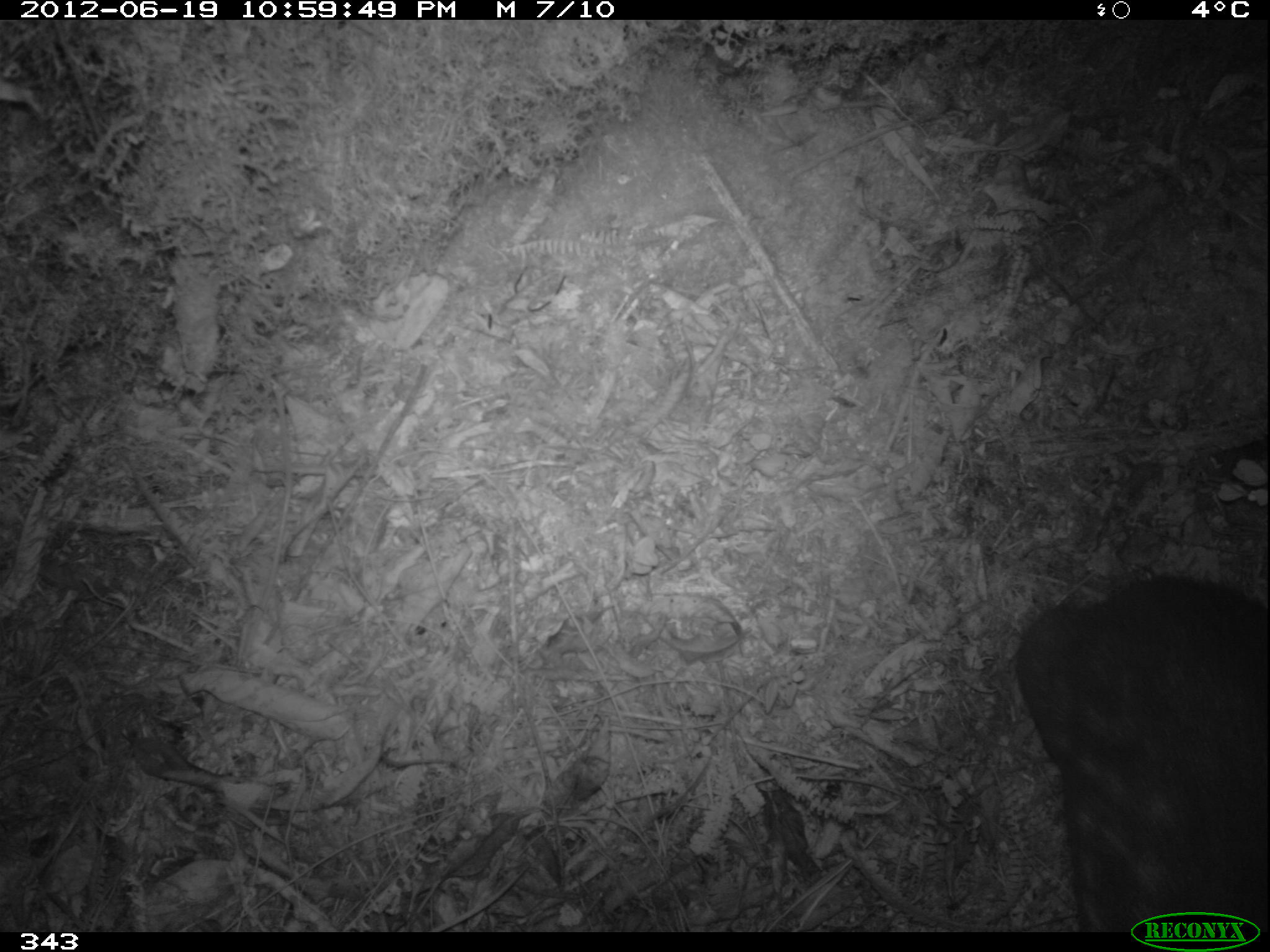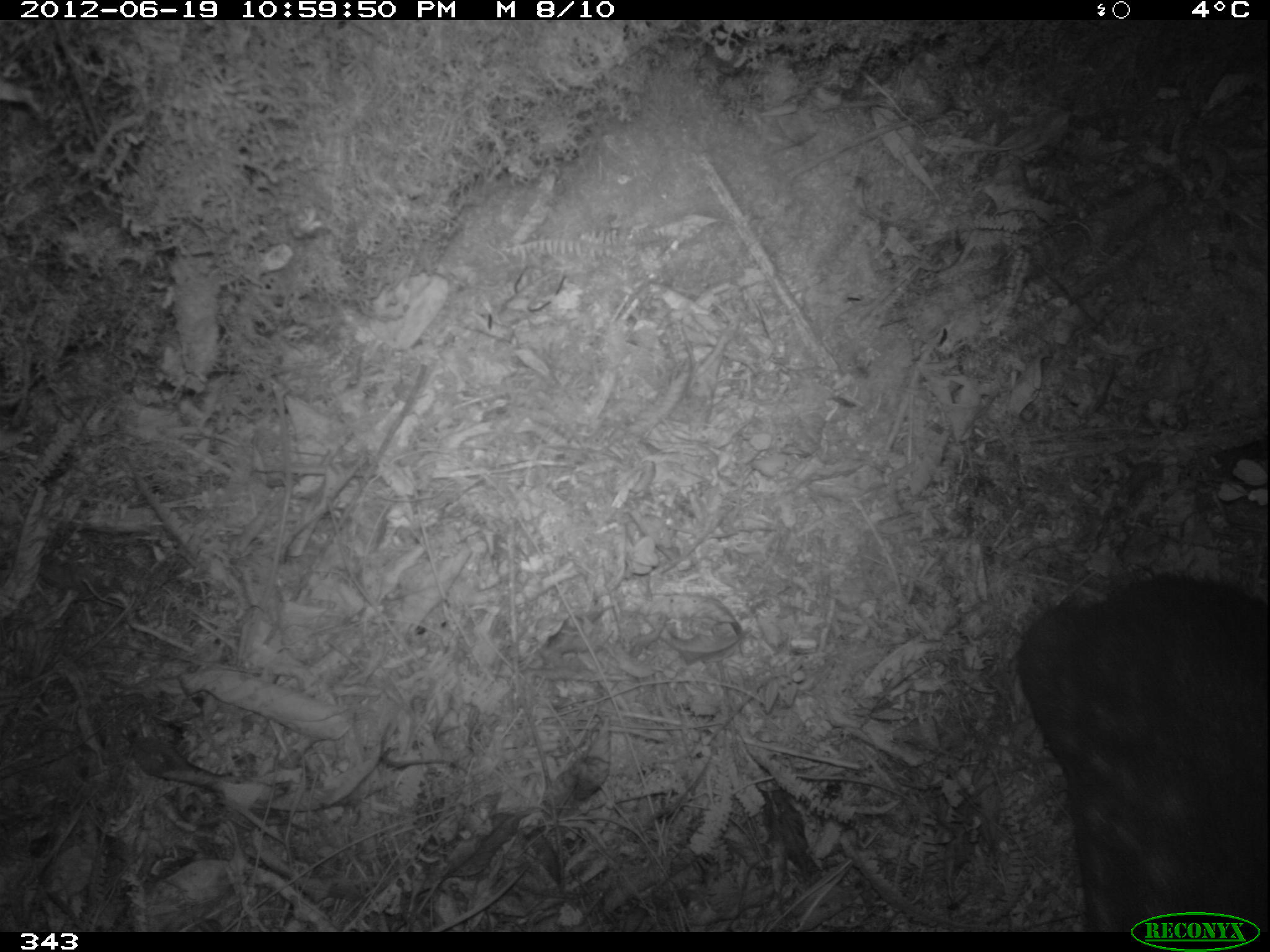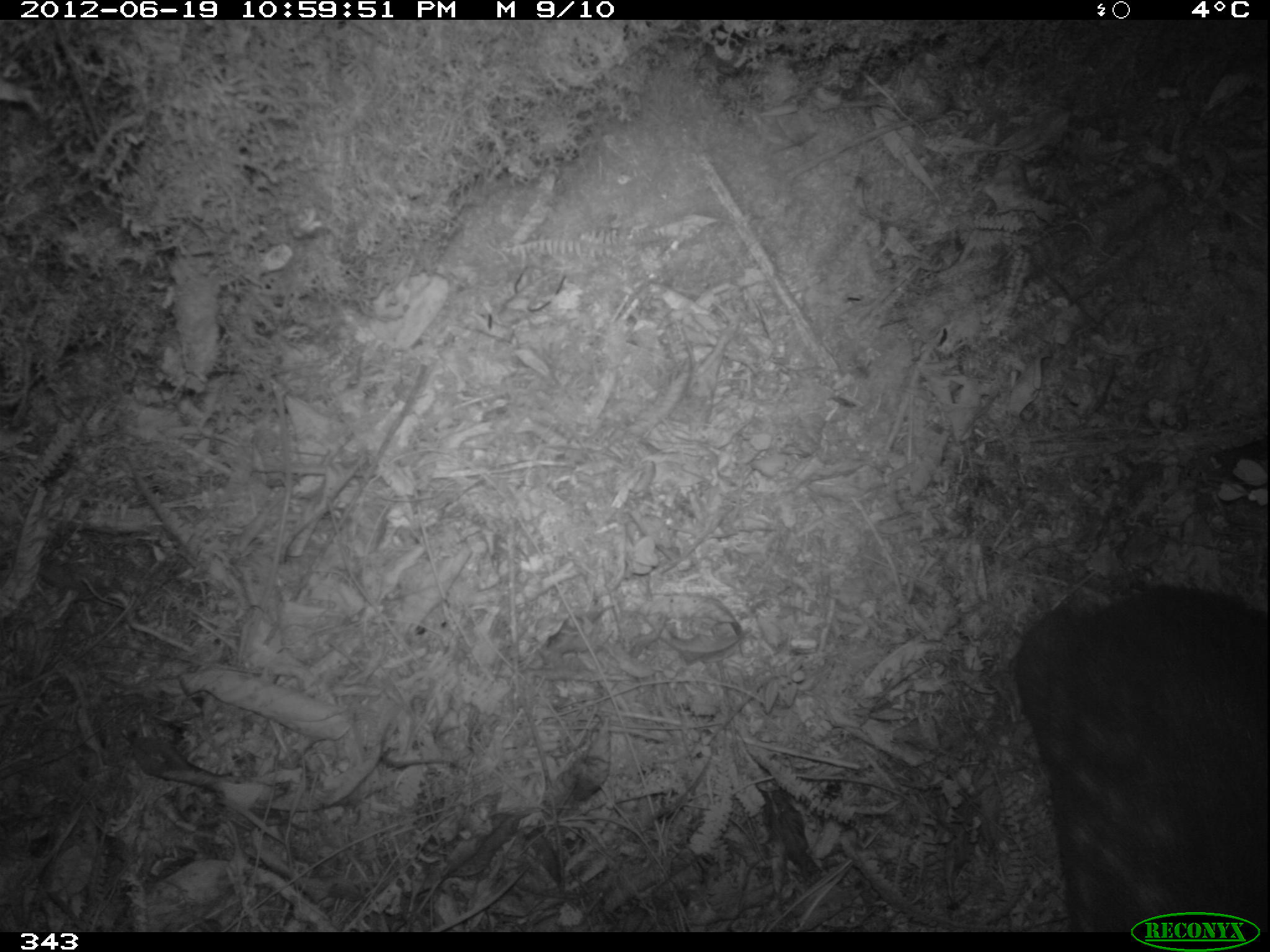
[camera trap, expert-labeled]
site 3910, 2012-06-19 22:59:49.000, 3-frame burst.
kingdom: Animalia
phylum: Chordata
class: Mammalia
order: Rodentia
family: Cuniculidae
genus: Cuniculus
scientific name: Cuniculus taczanowskii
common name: mountain paca